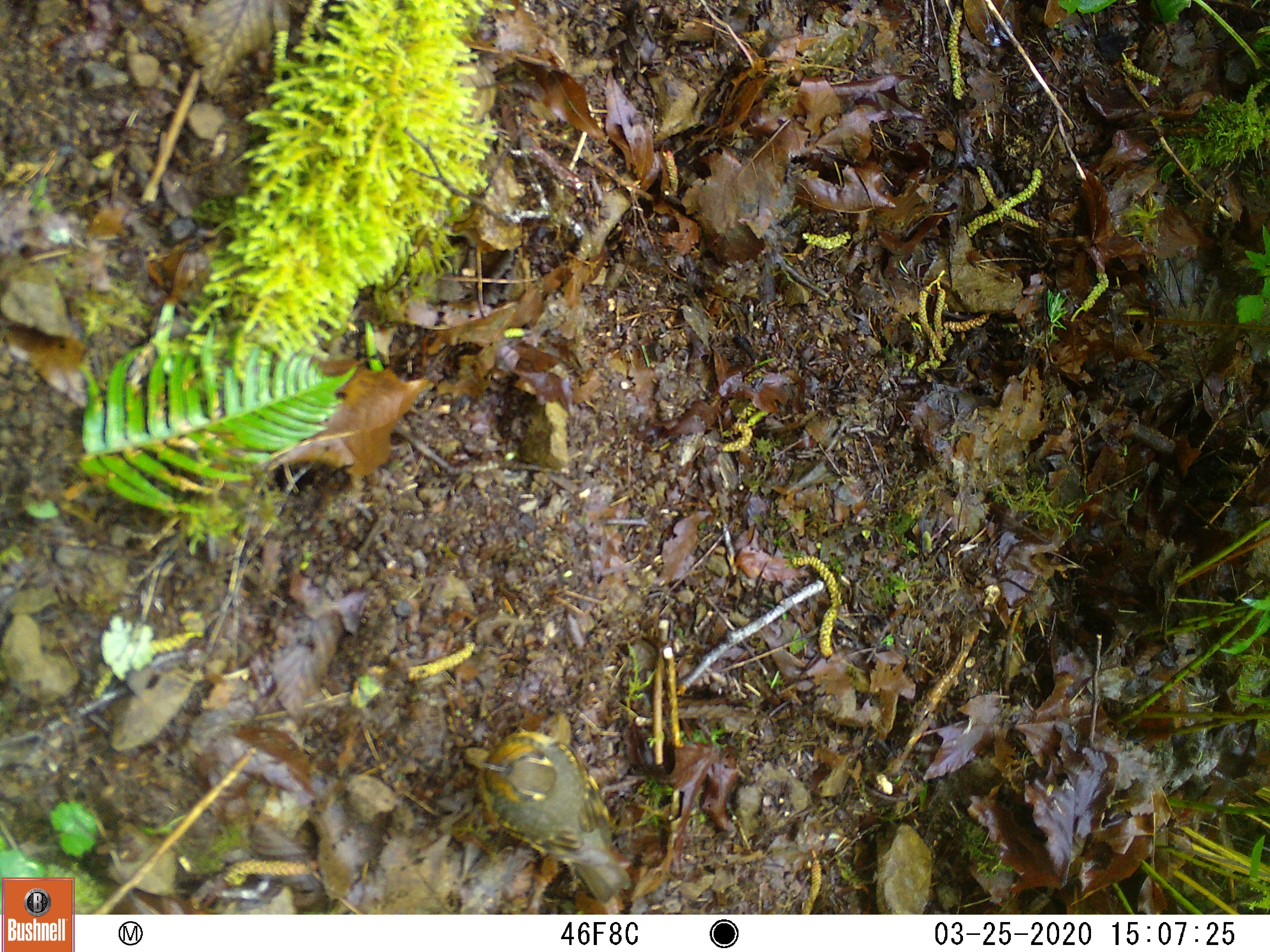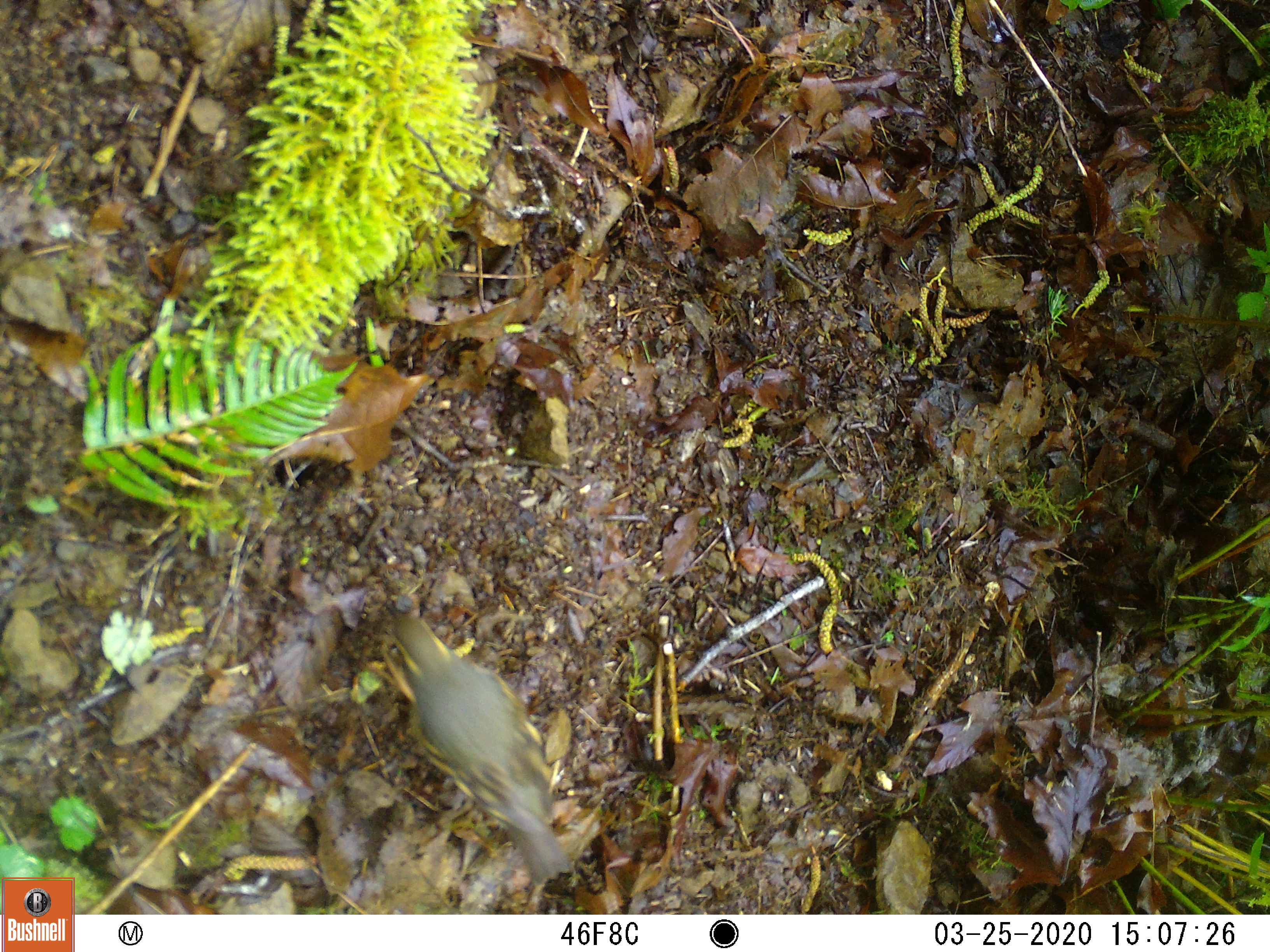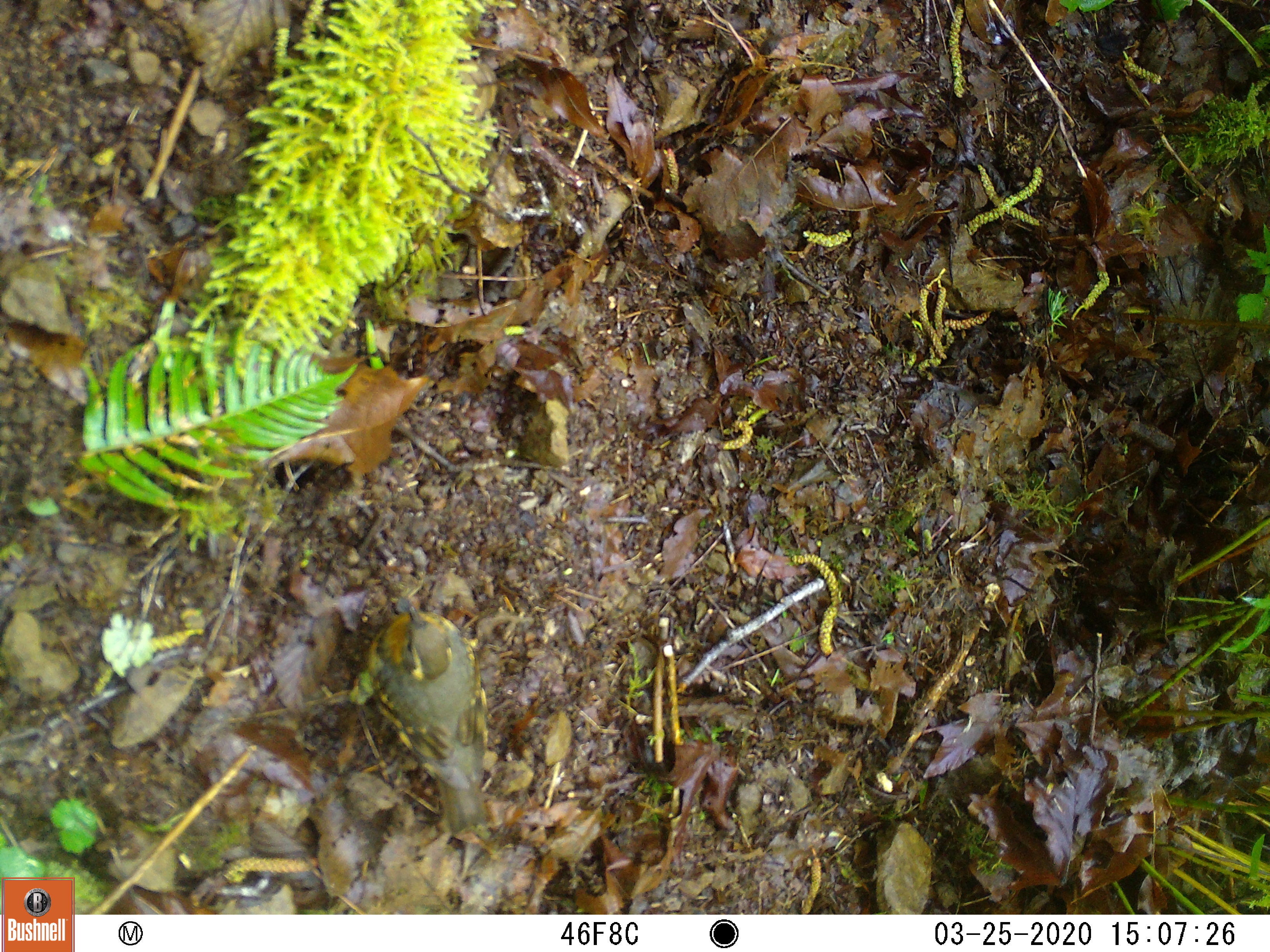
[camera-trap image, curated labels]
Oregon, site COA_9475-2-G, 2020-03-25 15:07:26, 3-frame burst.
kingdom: Animalia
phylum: Chordata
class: Aves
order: Passeriformes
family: Turdidae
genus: Ixoreus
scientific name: Ixoreus naevius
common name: varied thrush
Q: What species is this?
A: Varied thrush (Ixoreus naevius).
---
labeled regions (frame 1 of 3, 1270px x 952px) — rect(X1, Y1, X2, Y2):
varied thrush: rect(465, 726, 628, 902)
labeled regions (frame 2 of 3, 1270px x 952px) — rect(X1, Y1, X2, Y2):
varied thrush: rect(381, 613, 566, 880)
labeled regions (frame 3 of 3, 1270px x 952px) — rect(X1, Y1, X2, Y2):
varied thrush: rect(363, 602, 486, 829)